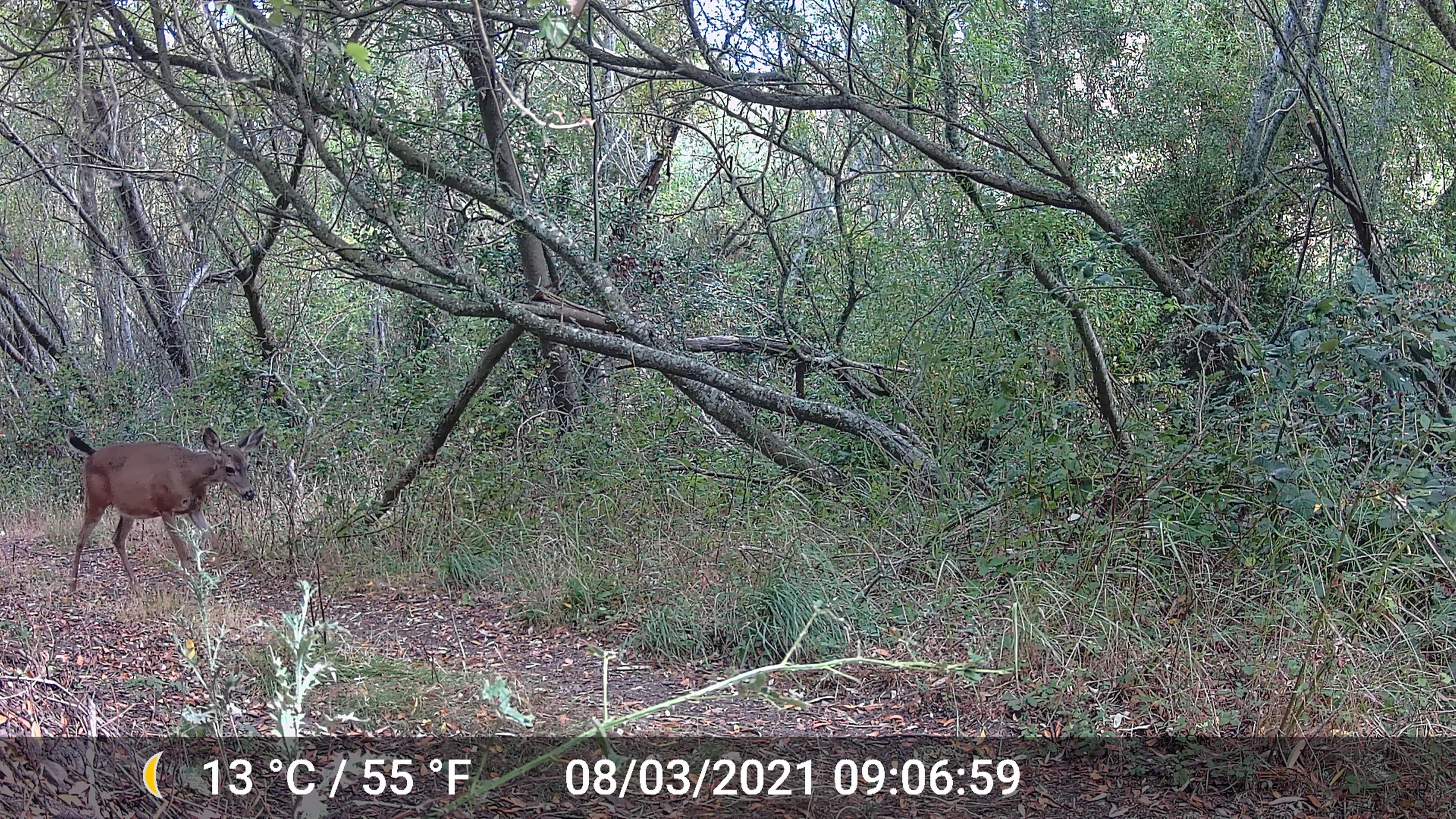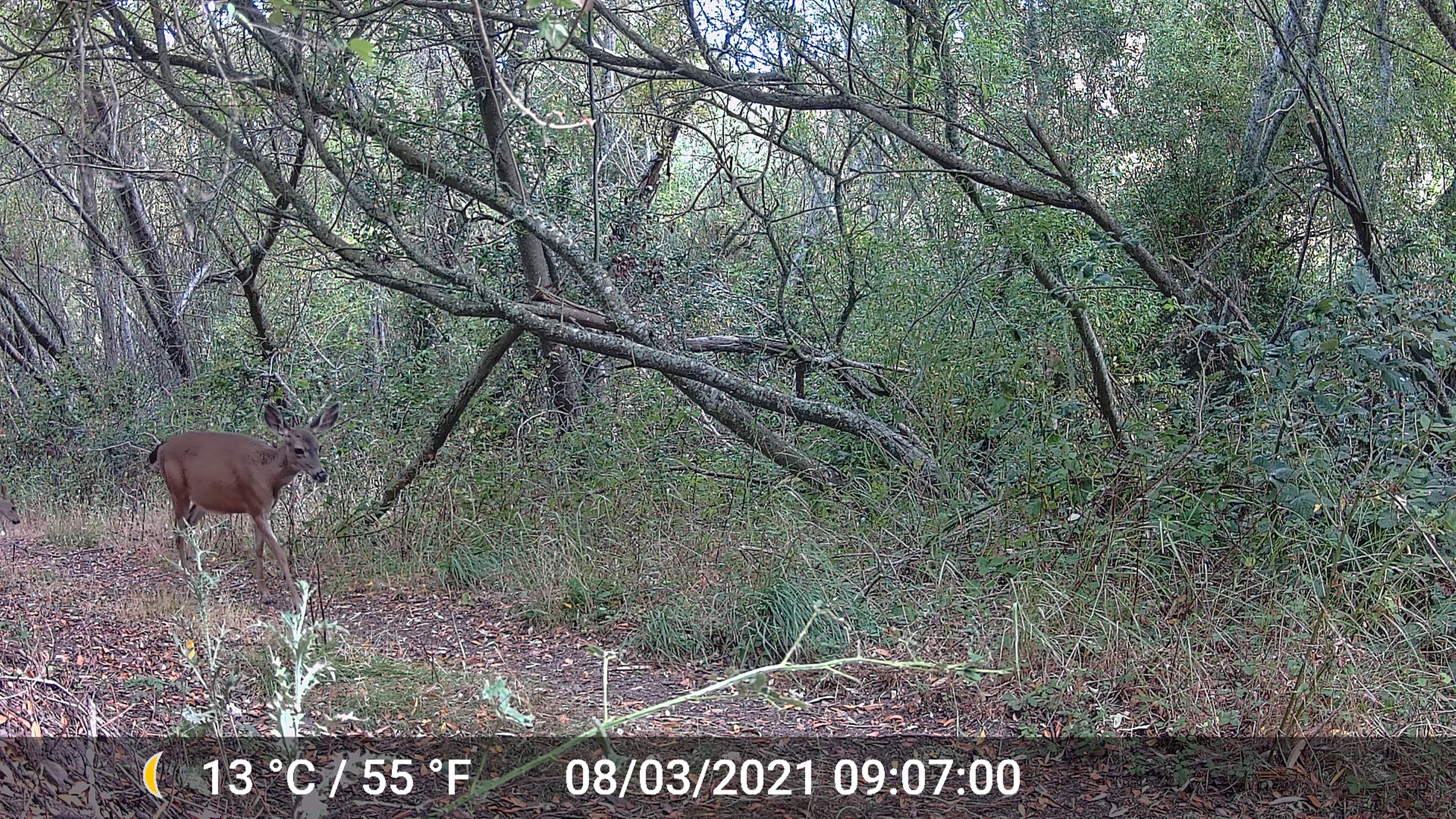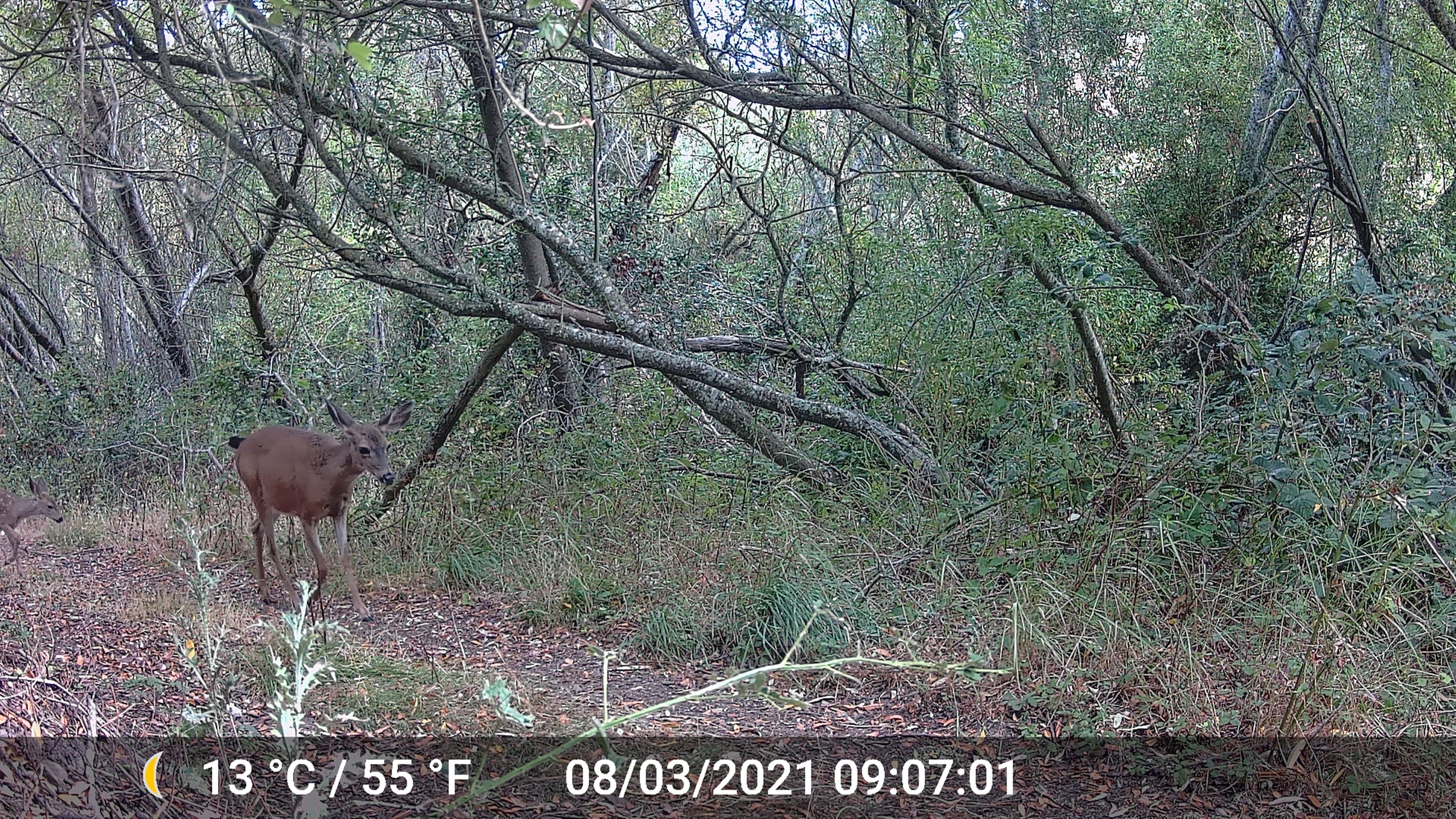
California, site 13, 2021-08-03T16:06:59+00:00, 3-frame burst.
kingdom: Animalia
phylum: Chordata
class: Mammalia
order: Artiodactyla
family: Cervidae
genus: Odocoileus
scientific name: Odocoileus hemionus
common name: mule deer